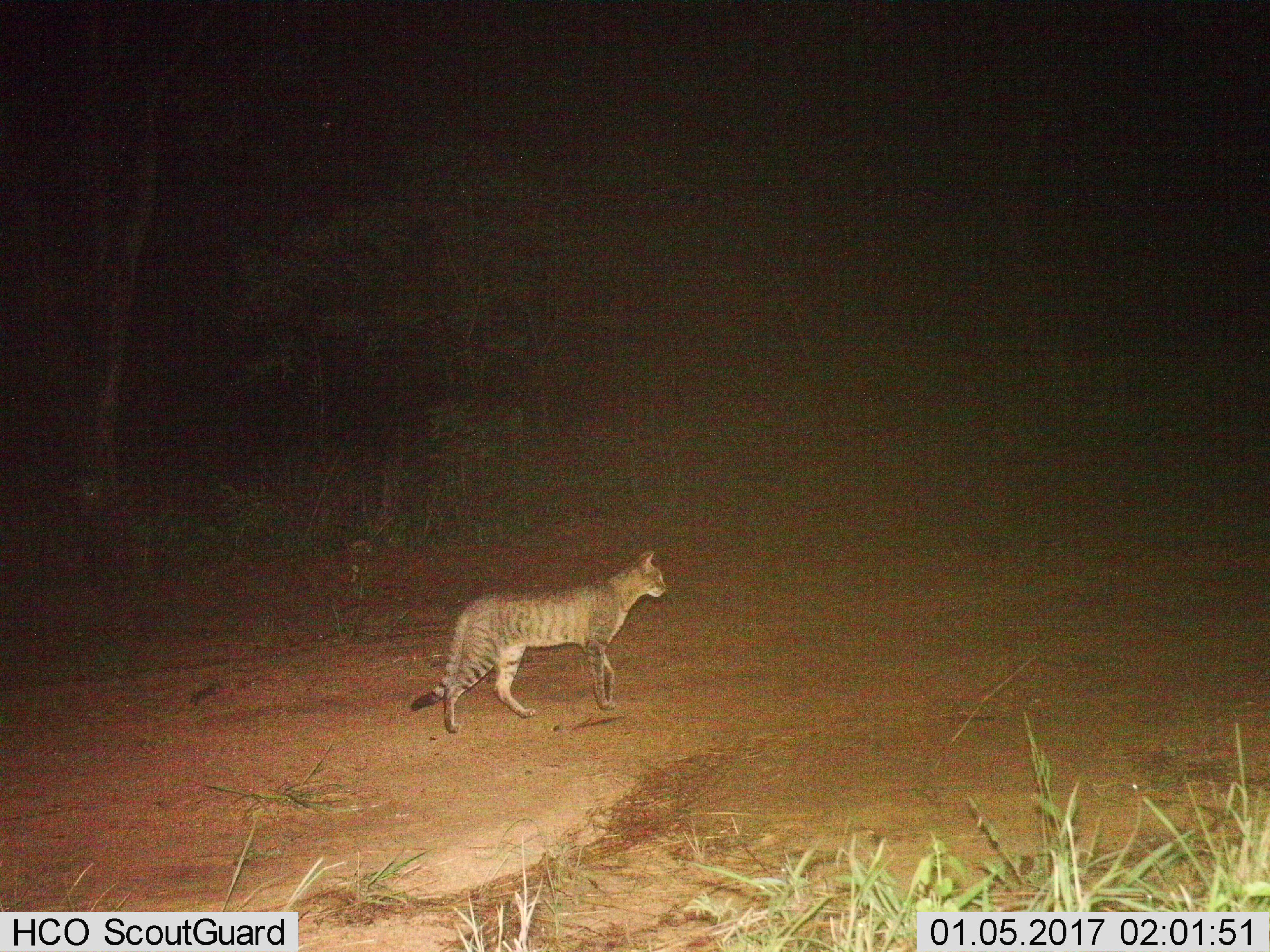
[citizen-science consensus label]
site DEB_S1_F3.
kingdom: Animalia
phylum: Chordata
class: Mammalia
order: Carnivora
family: Felidae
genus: Felis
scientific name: Felis lybica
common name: african wild cat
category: africanwildcat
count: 1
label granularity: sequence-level